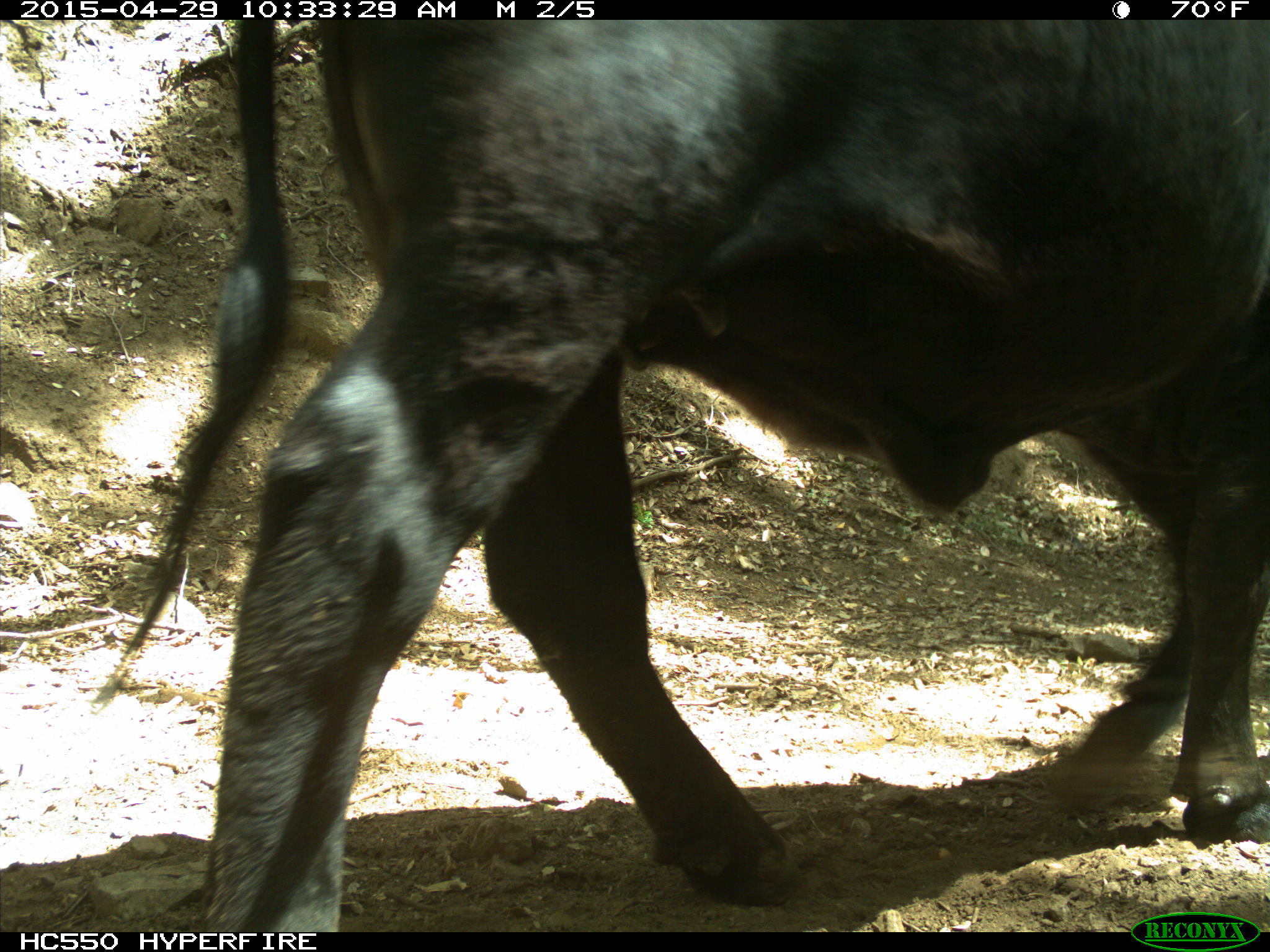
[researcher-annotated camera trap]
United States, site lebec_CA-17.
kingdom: Animalia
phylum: Chordata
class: Mammalia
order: Artiodactyla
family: Bovidae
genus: Bos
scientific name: Bos taurus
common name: domestic cow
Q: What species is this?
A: Bos taurus (domestic cow).